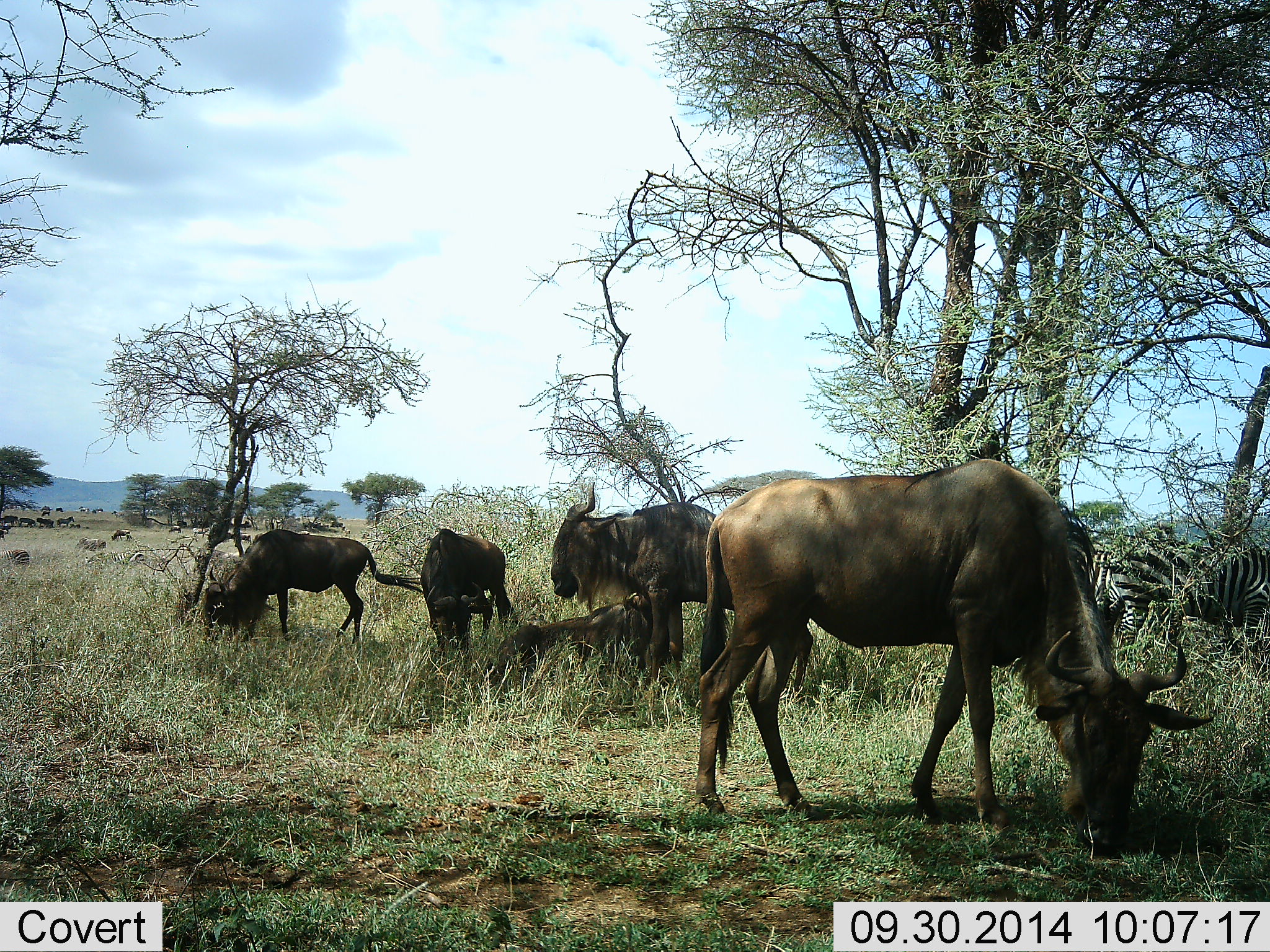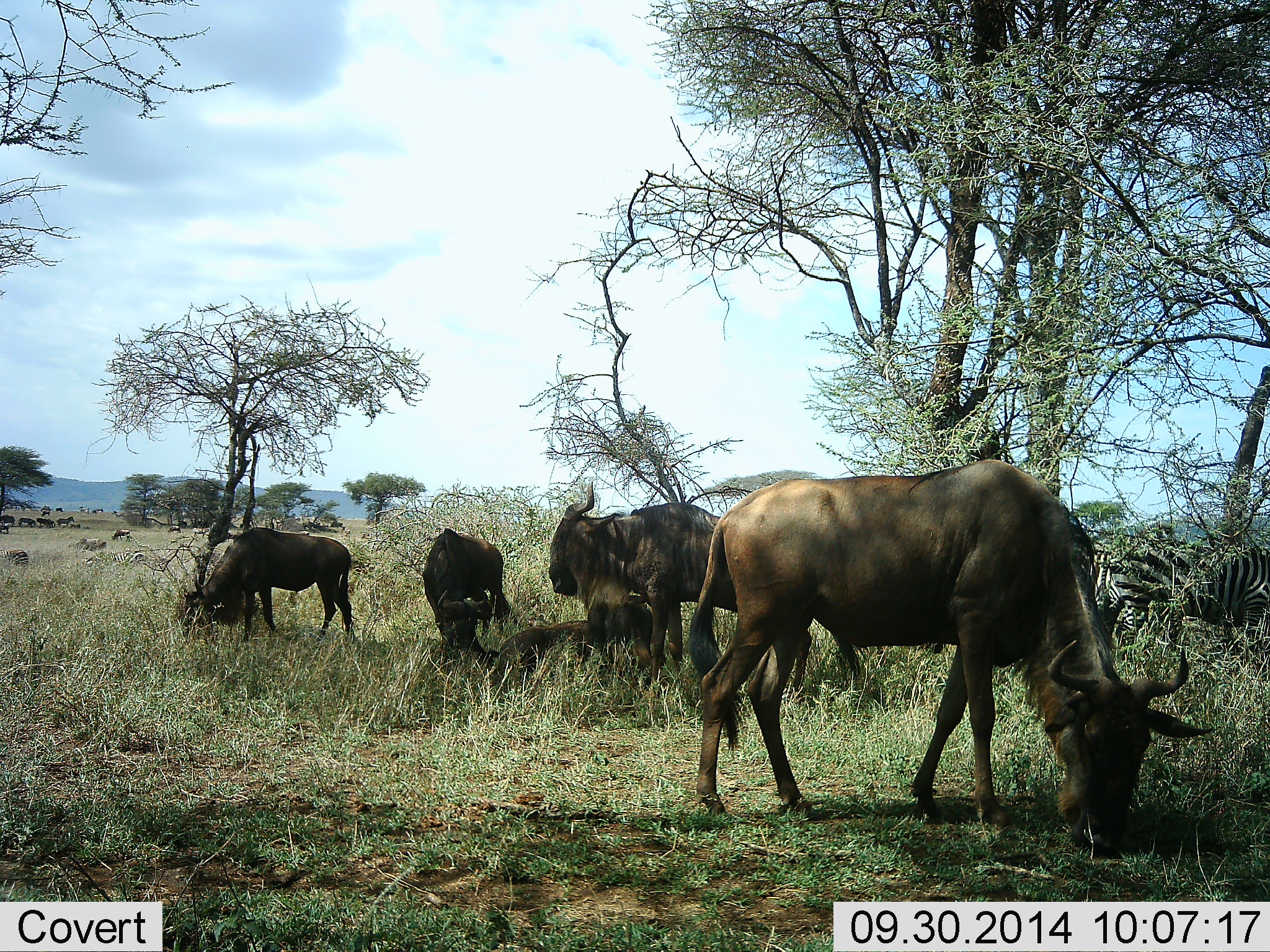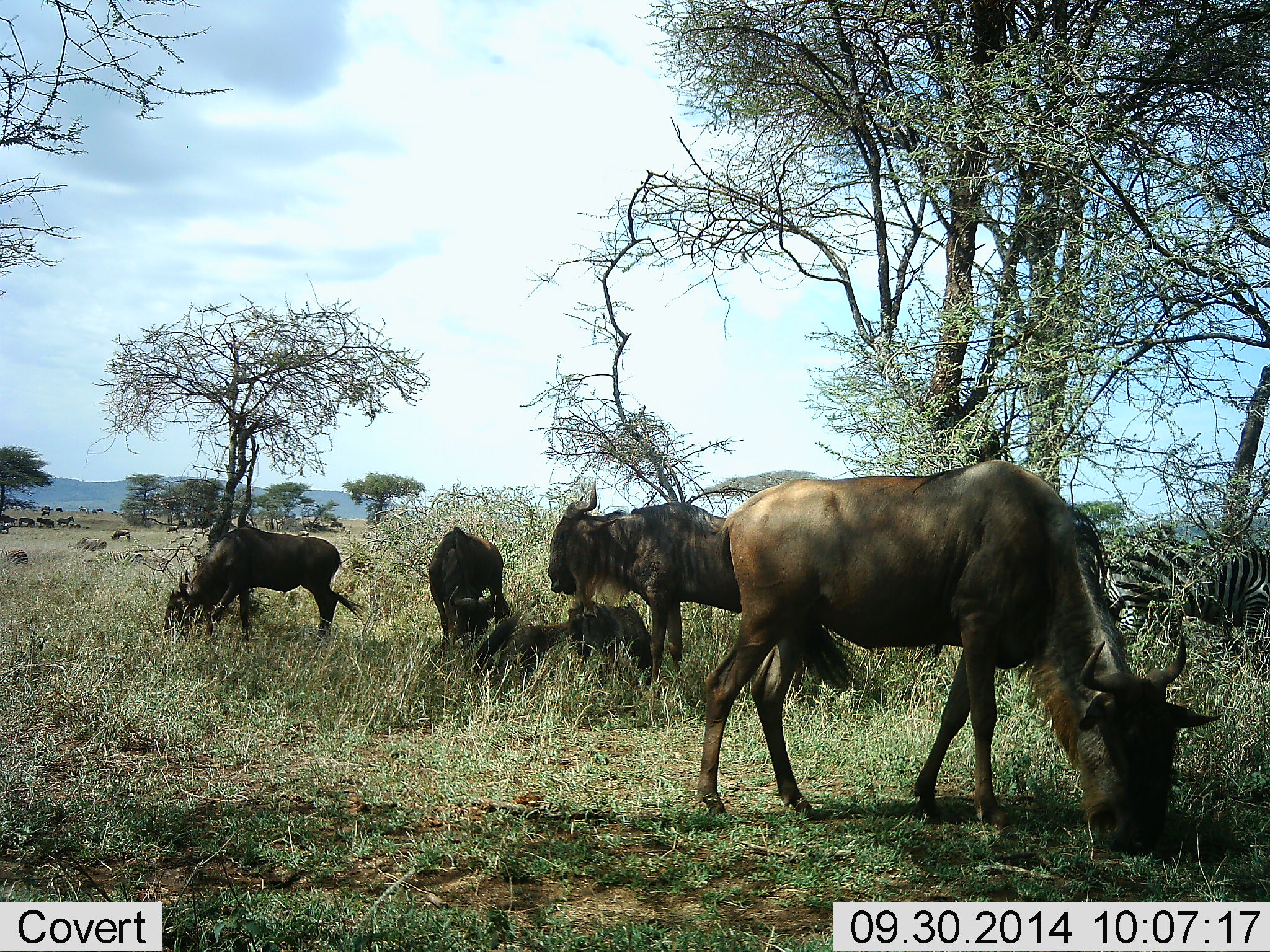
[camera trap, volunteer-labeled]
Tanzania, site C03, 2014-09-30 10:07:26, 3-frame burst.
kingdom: Animalia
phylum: Chordata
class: Mammalia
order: Artiodactyla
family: Bovidae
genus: Connochaetes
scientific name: Connochaetes taurinus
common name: blue wildebeest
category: wildebeest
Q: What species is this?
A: Wildebeest (blue wildebeest) (Connochaetes taurinus).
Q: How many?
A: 5.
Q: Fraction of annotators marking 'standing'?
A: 65%.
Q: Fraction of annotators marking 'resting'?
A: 53%.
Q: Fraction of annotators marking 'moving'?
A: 18%.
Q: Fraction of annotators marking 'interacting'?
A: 6%.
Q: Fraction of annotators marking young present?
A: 6%.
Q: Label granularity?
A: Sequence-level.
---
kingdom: Animalia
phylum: Chordata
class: Mammalia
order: Perissodactyla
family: Equidae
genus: Equus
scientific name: Equus quagga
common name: plains zebra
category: zebra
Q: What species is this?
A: Zebra (plains zebra) (Equus quagga).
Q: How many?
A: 2.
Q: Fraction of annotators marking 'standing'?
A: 50%.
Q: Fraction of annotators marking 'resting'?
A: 20%.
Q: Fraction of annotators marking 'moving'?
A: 0%.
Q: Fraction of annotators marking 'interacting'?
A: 0%.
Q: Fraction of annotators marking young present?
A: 0%.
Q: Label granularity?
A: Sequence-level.